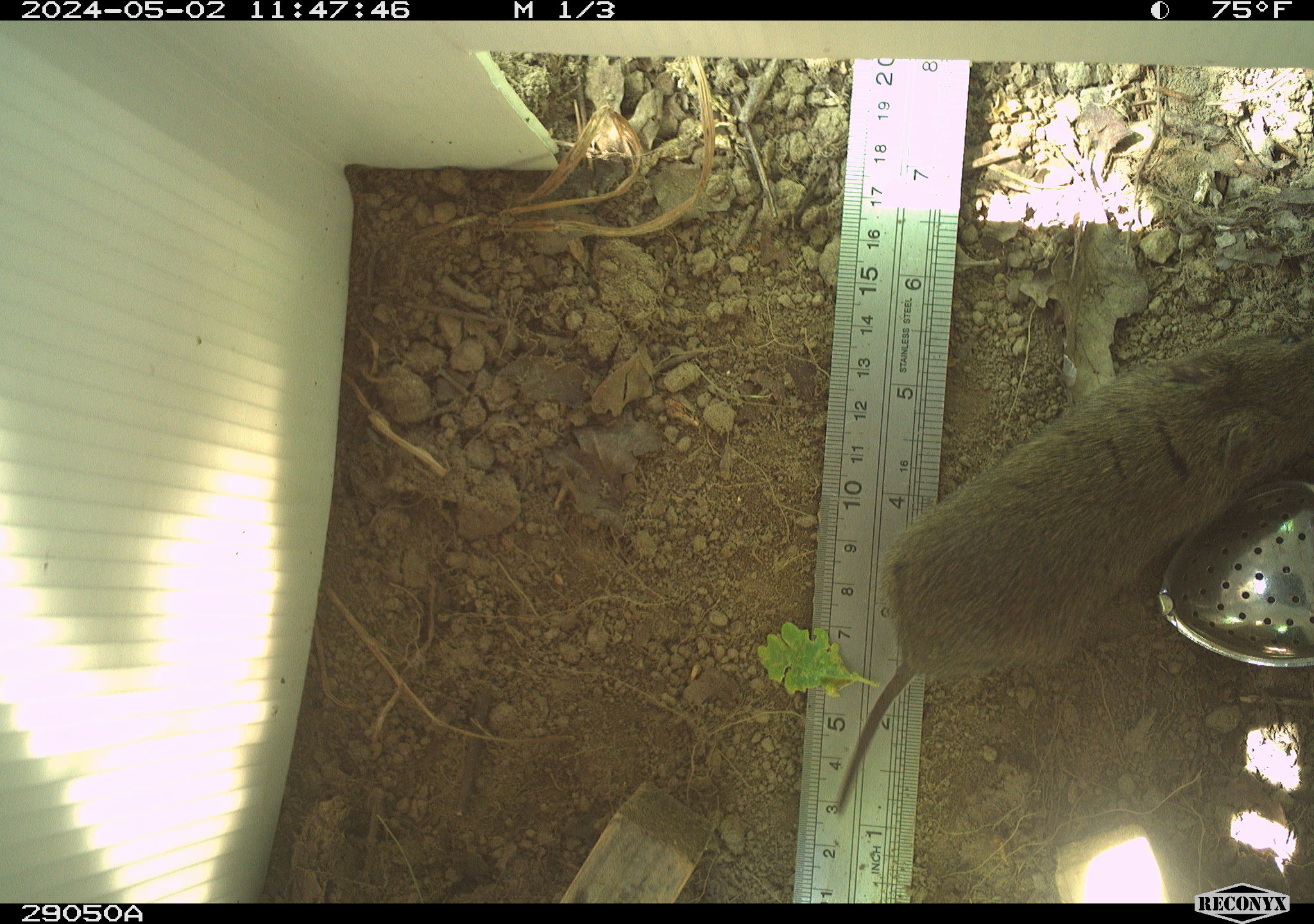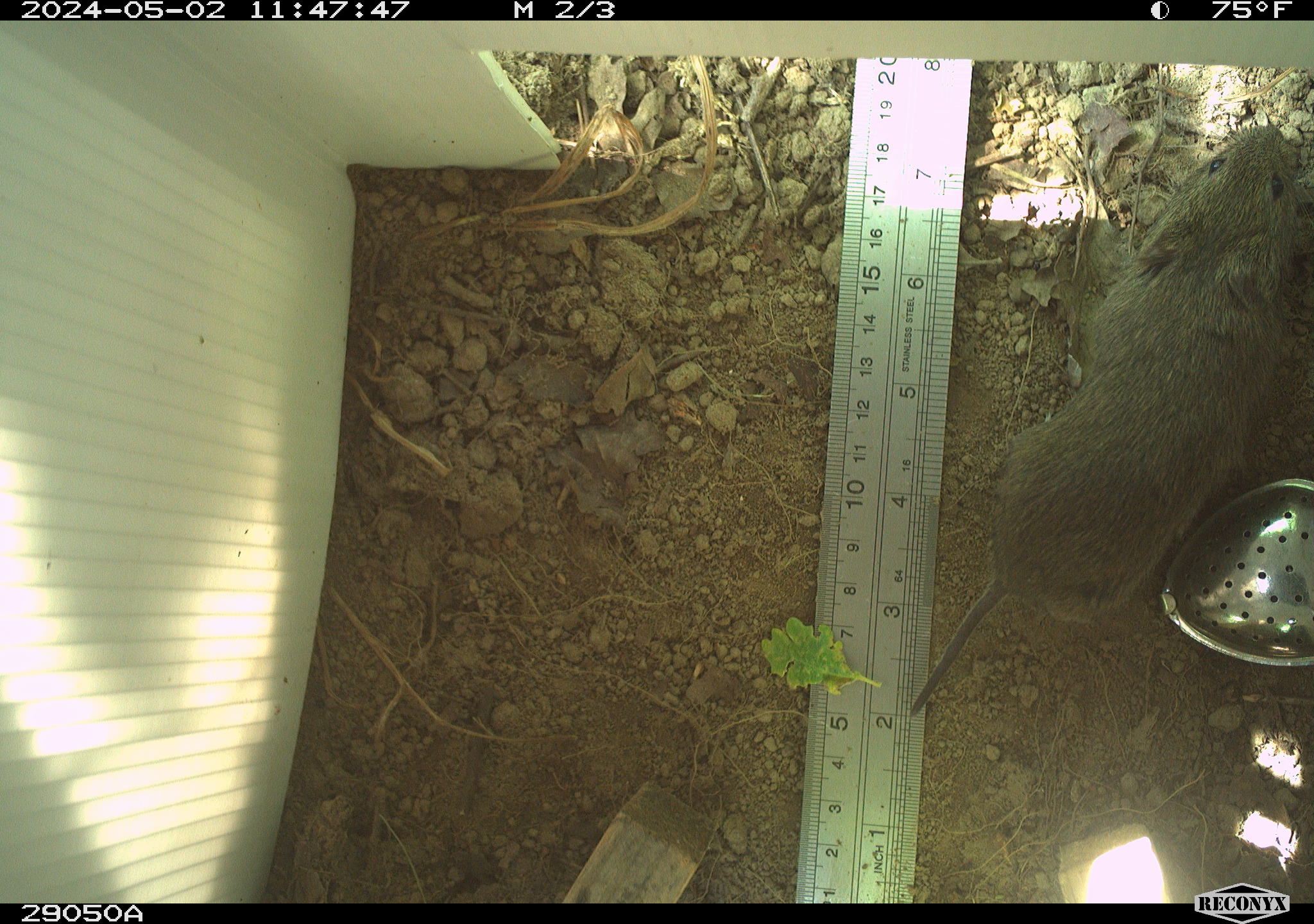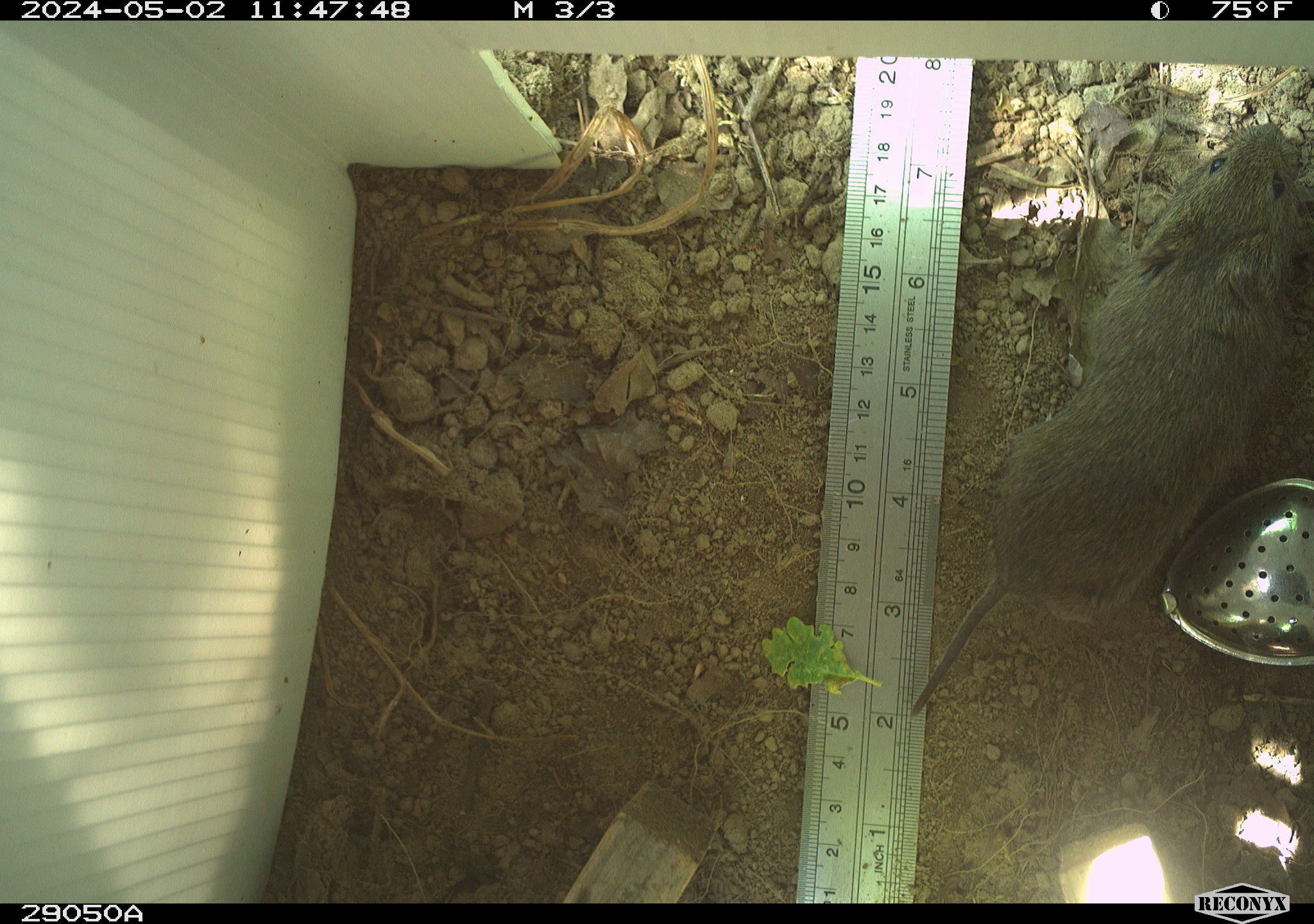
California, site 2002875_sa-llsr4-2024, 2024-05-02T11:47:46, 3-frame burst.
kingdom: Animalia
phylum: Chordata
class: Mammalia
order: Rodentia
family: Cricetidae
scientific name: Arvicolinae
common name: voles, lemmings, and muskrats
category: arvicolinae subfamily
Arvicolinae subfamily (voles, lemmings, and muskrats) (Arvicolinae).